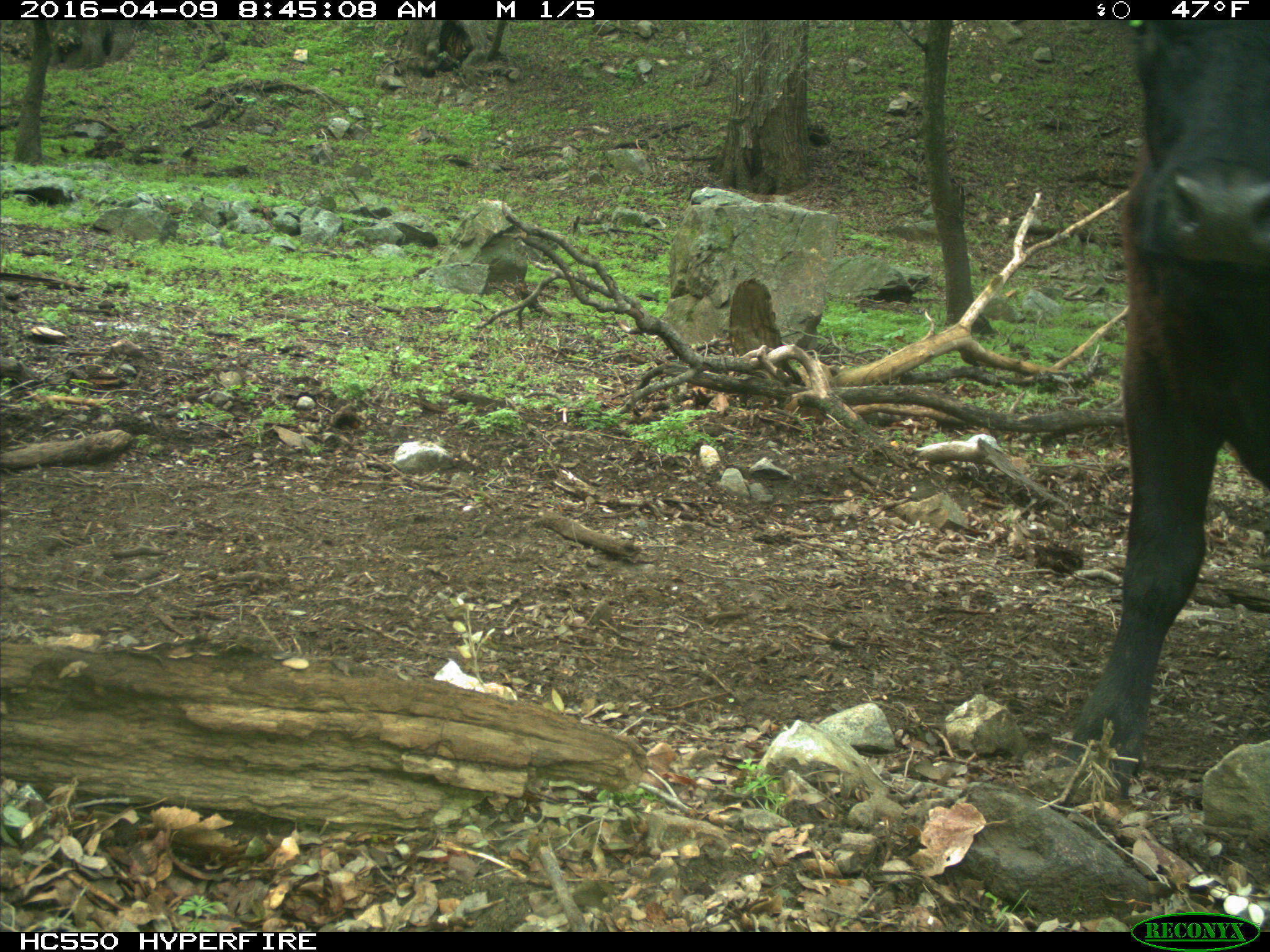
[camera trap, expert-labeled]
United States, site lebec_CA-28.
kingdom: Animalia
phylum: Chordata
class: Mammalia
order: Artiodactyla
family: Bovidae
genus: Bos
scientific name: Bos taurus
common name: domestic cow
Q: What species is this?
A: Bos taurus (domestic cow).